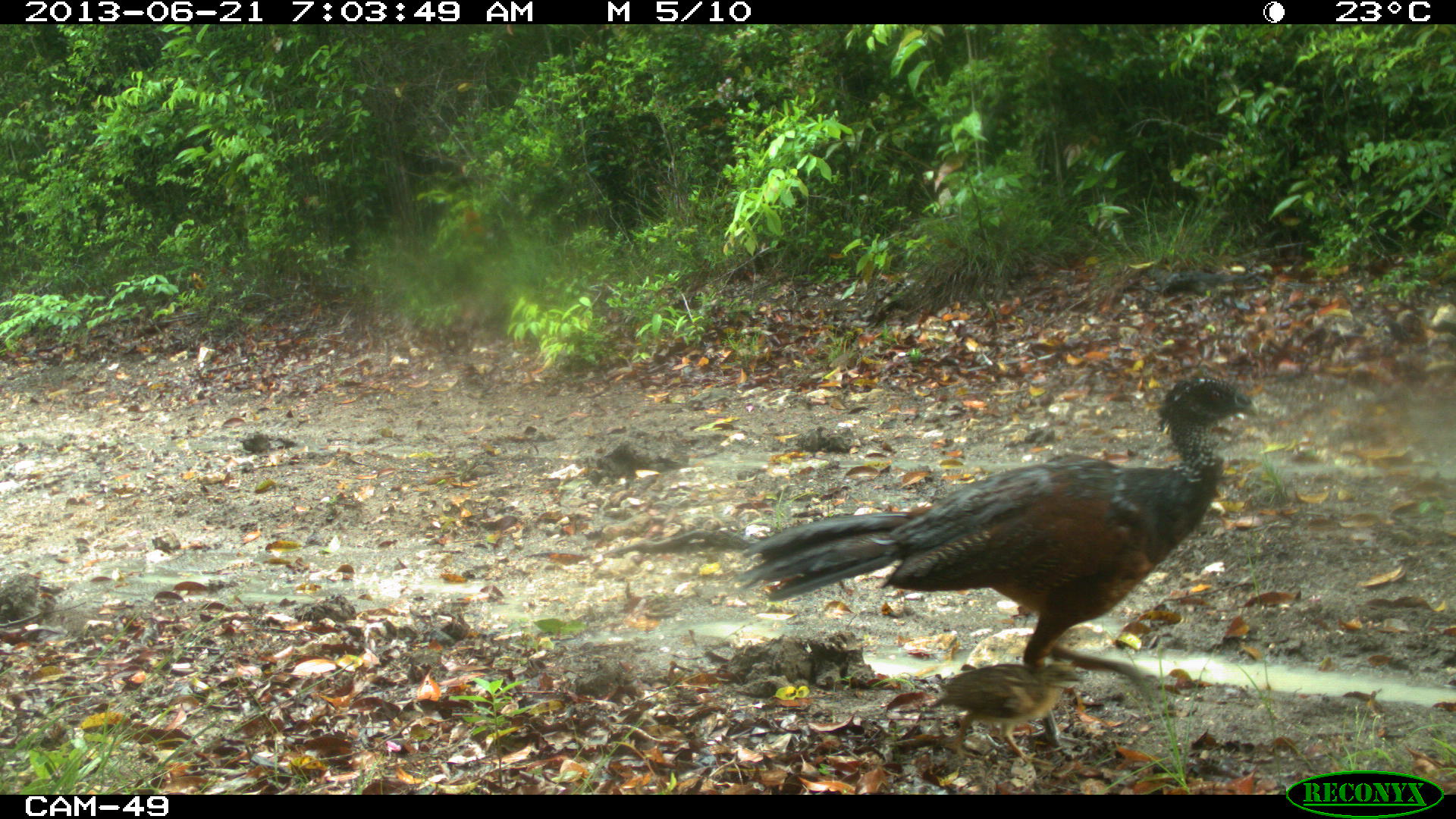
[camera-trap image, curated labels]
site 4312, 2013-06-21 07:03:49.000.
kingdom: Animalia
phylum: Chordata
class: Aves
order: Galliformes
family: Cracidae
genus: Crax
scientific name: Crax rubra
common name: great curassow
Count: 1.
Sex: female.